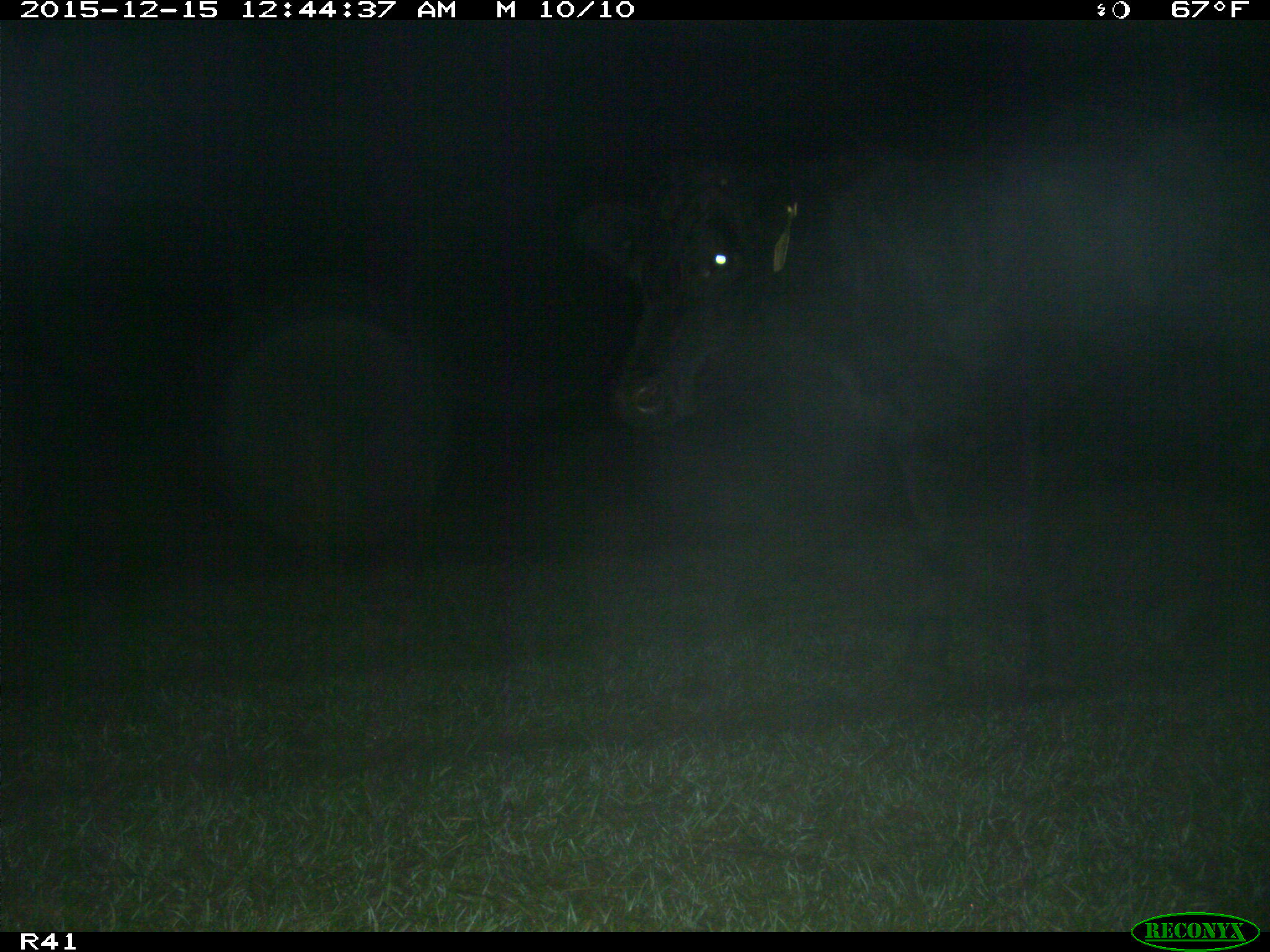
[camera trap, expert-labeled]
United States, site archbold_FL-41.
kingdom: Animalia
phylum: Chordata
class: Mammalia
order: Artiodactyla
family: Bovidae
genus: Bos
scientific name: Bos taurus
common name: domestic cow